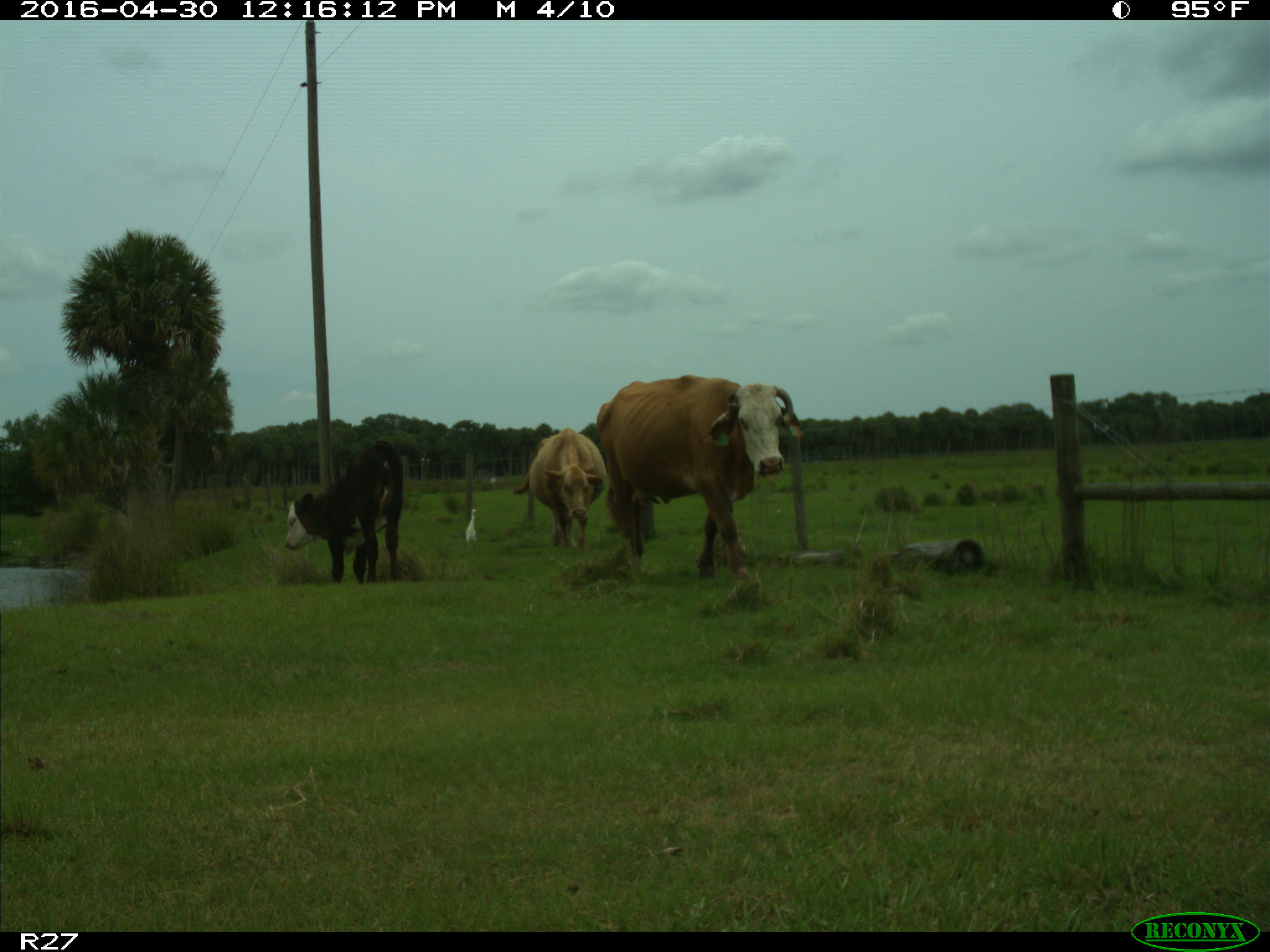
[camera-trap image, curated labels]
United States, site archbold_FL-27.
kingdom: Animalia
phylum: Chordata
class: Mammalia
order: Artiodactyla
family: Bovidae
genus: Bos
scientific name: Bos taurus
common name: domestic cow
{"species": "Bos taurus (domestic cow)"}